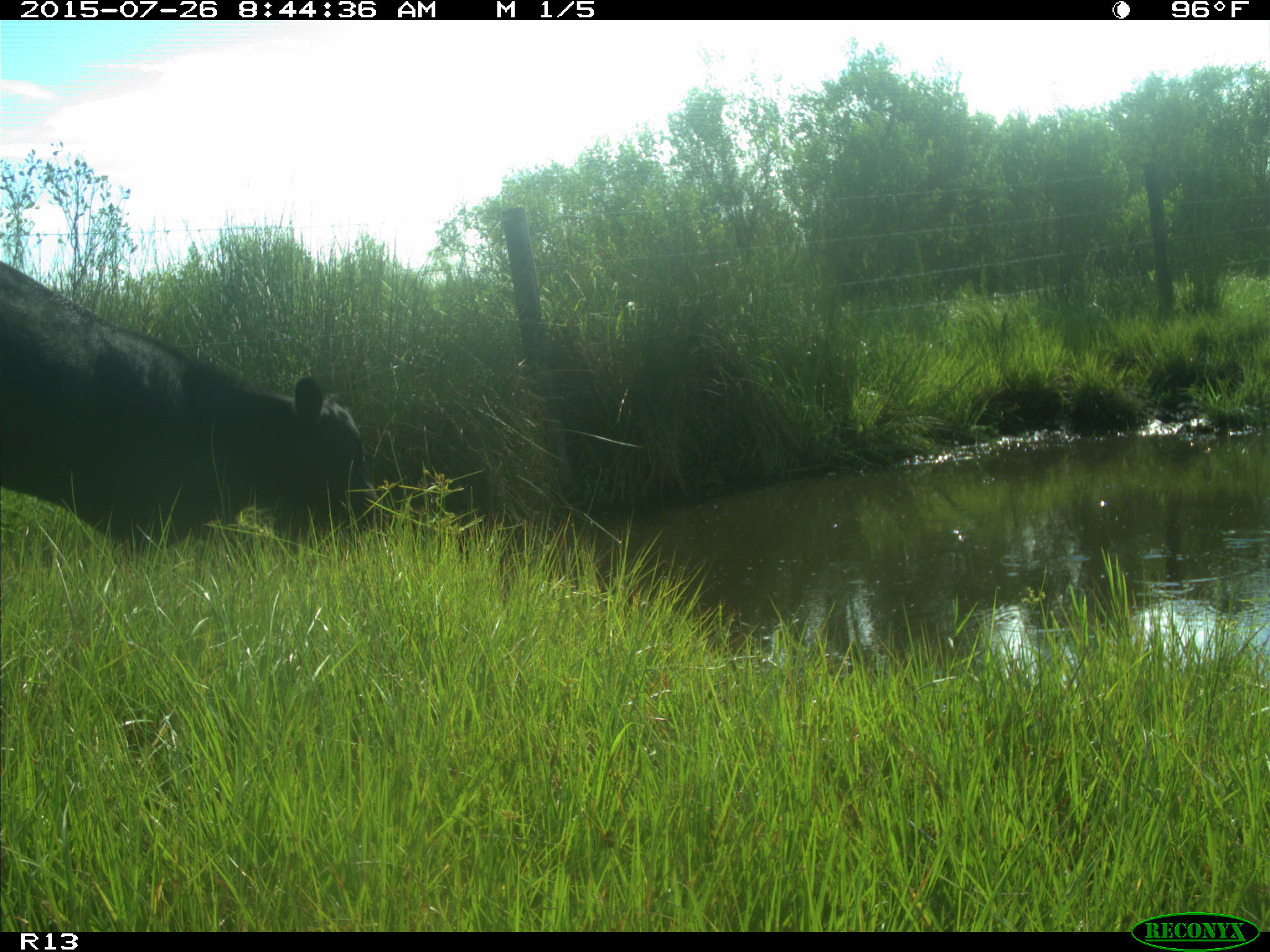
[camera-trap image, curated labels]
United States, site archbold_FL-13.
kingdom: Animalia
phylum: Chordata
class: Mammalia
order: Artiodactyla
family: Bovidae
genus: Bos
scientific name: Bos taurus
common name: domestic cow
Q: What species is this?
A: Bos taurus (domestic cow).